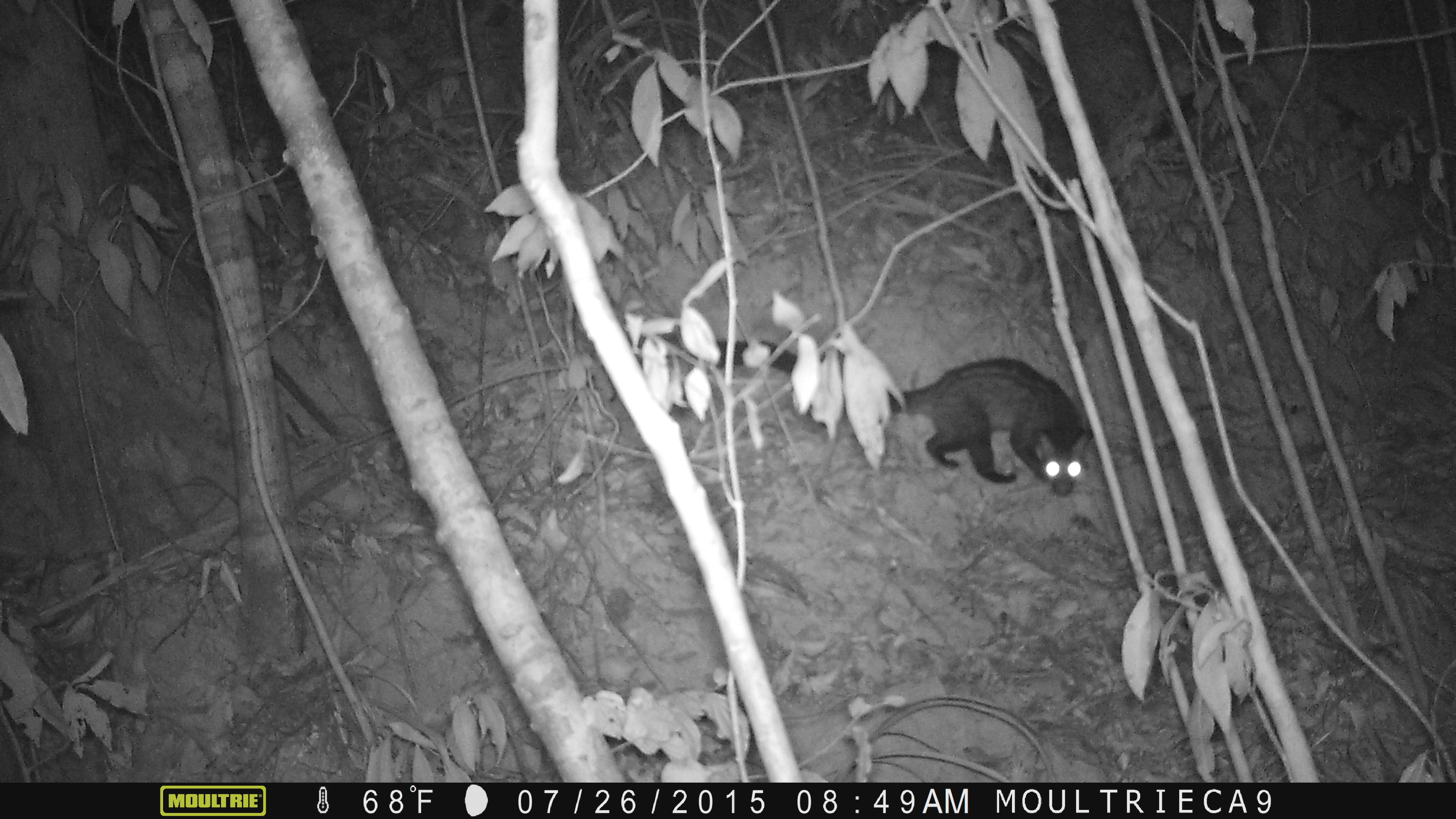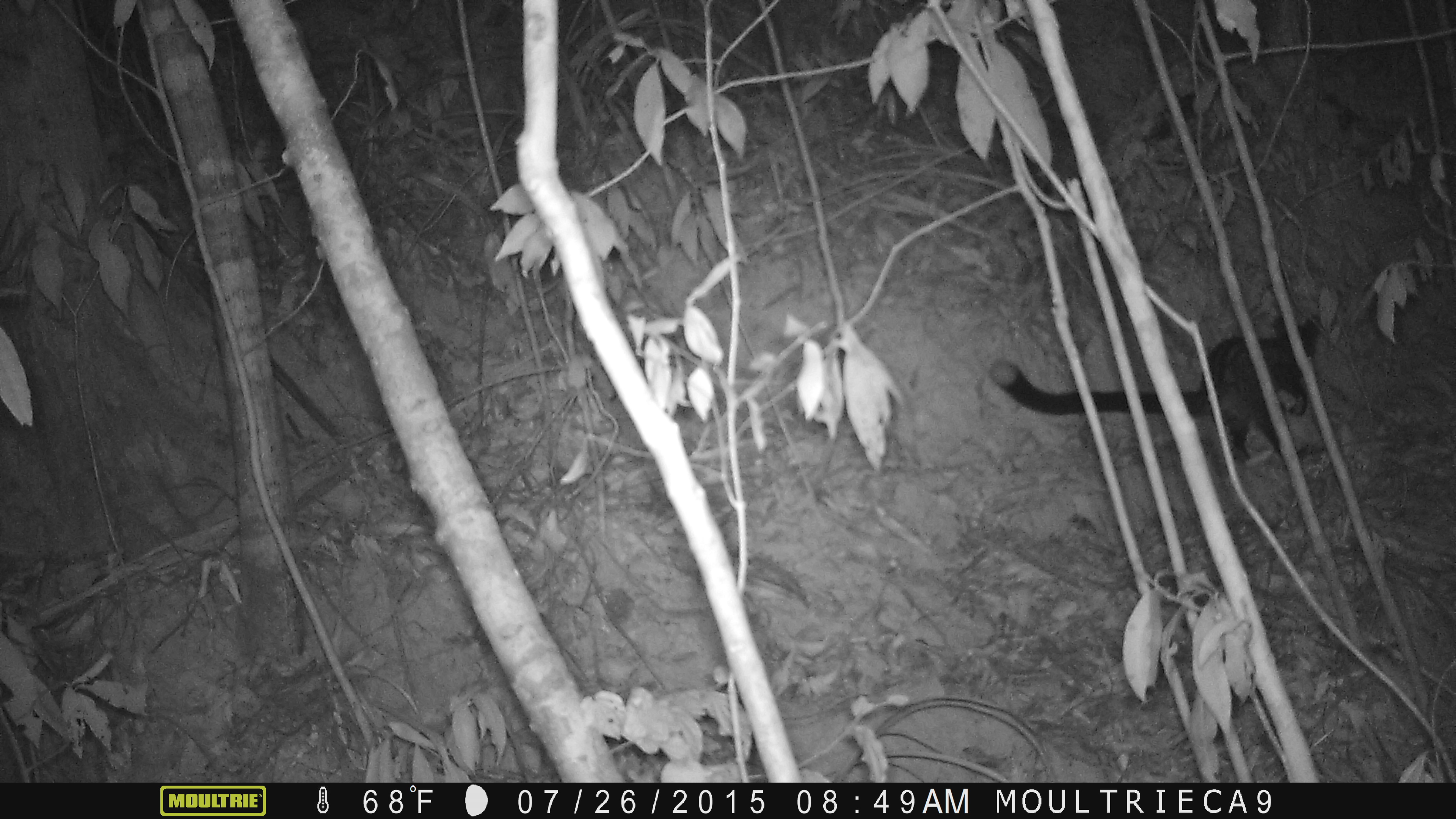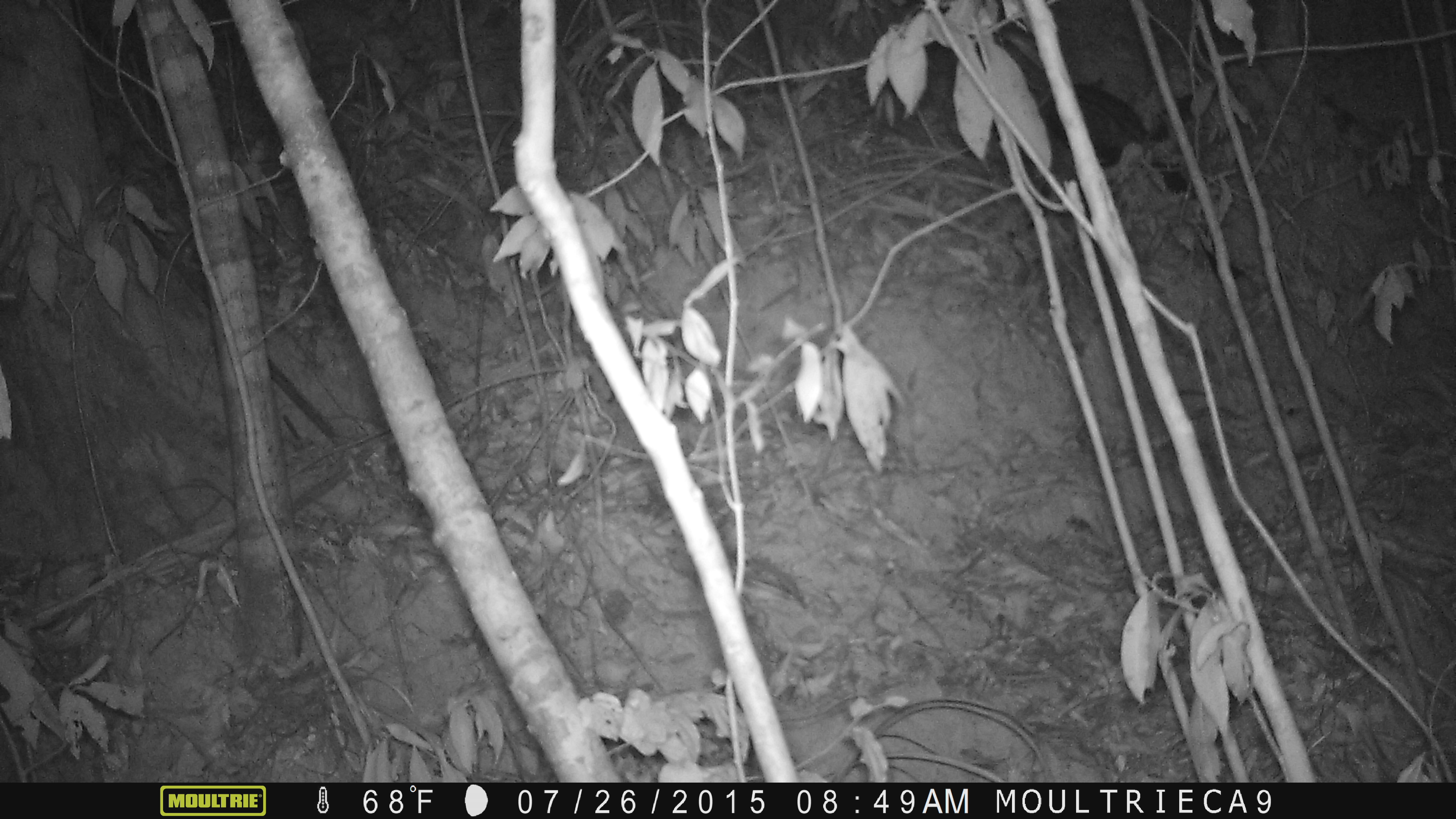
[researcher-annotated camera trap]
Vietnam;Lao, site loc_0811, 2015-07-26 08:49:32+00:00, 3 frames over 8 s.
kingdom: Animalia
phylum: Chordata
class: Mammalia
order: Carnivora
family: Viverridae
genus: Paradoxurus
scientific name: Paradoxurus hermaphroditus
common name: common palm civet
Common palm civet (Paradoxurus hermaphroditus). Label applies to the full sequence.